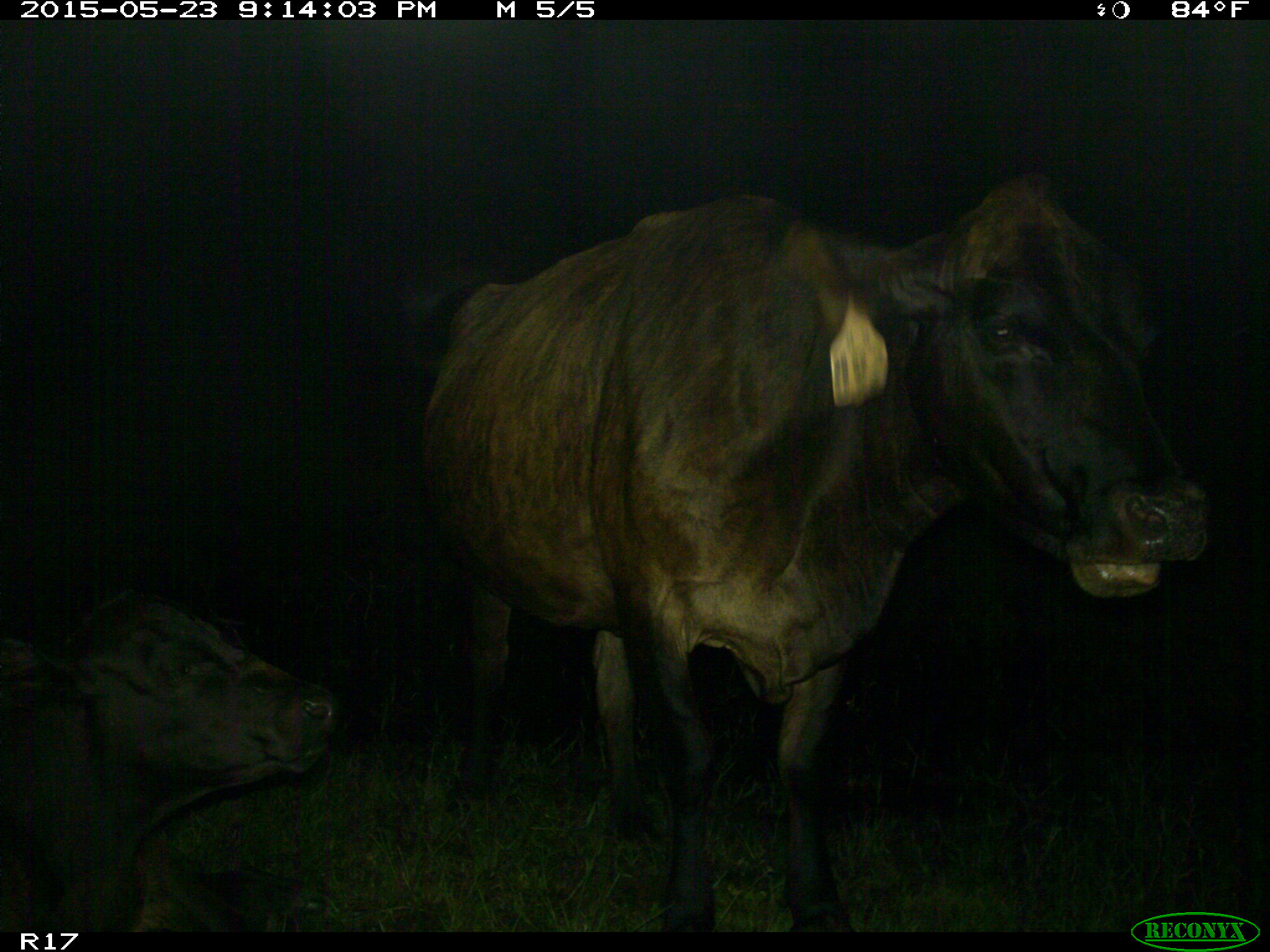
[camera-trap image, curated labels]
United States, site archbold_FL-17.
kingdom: Animalia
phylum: Chordata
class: Mammalia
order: Artiodactyla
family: Bovidae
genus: Bos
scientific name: Bos taurus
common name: domestic cow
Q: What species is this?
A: Bos taurus (domestic cow).